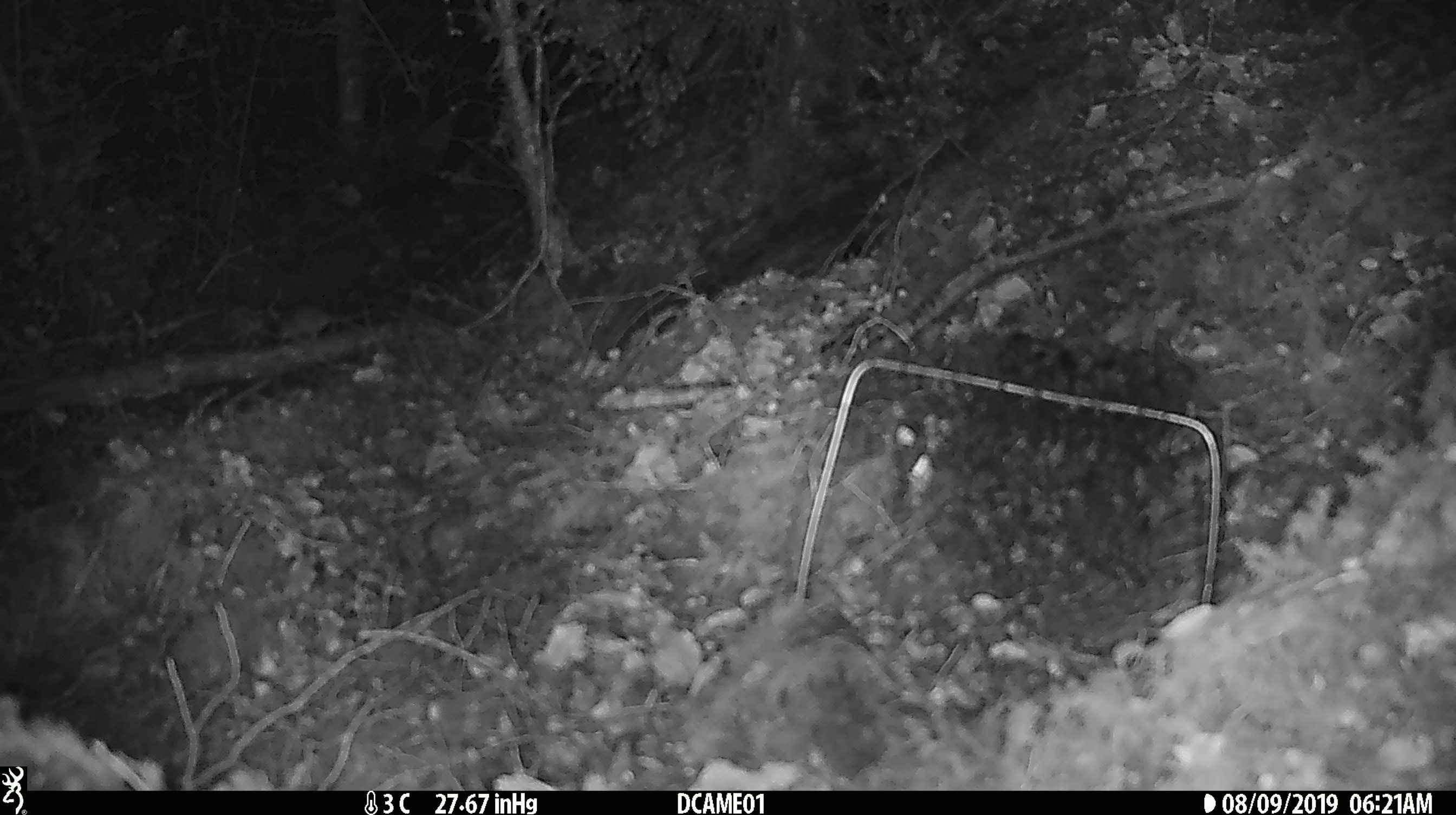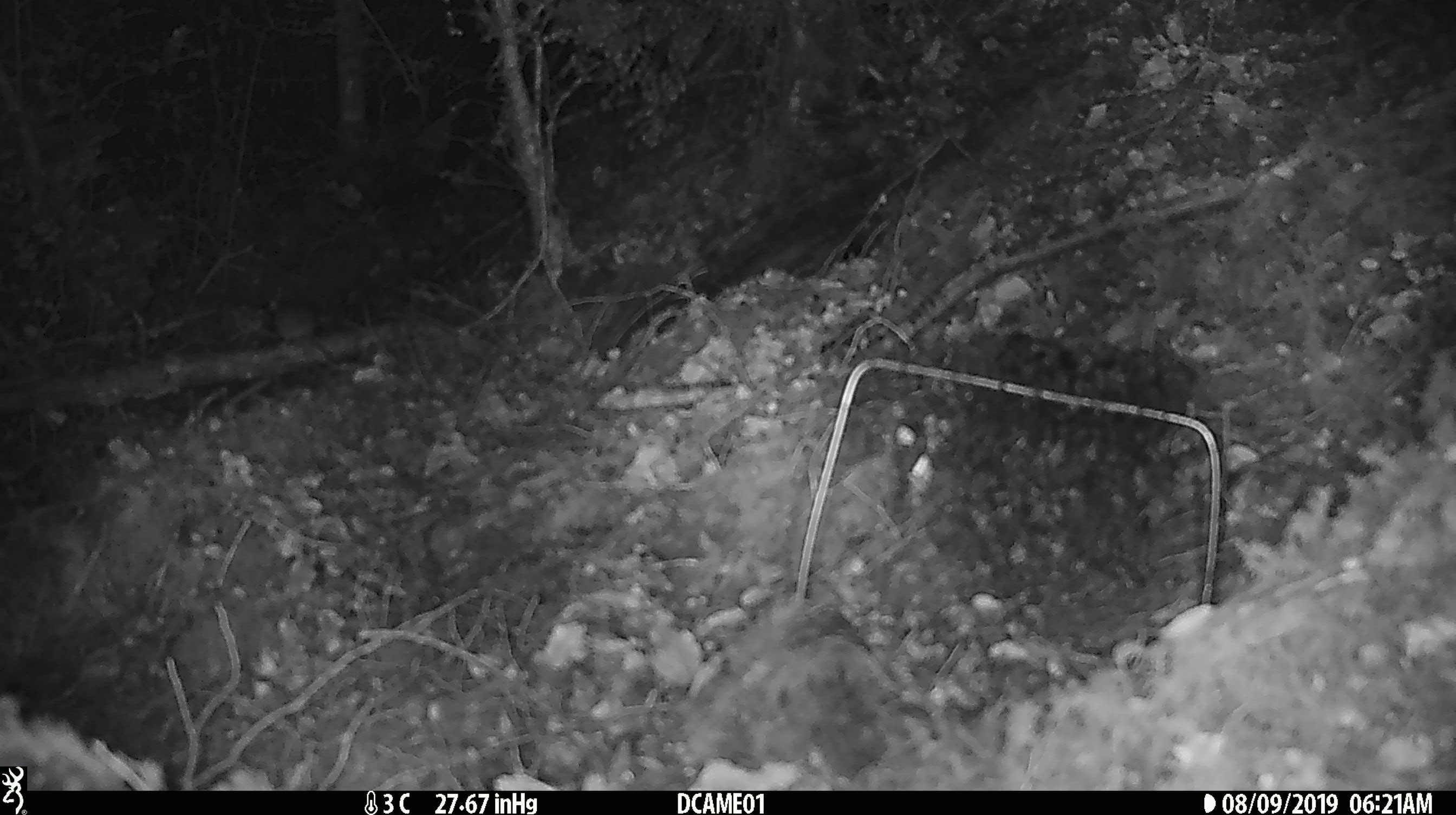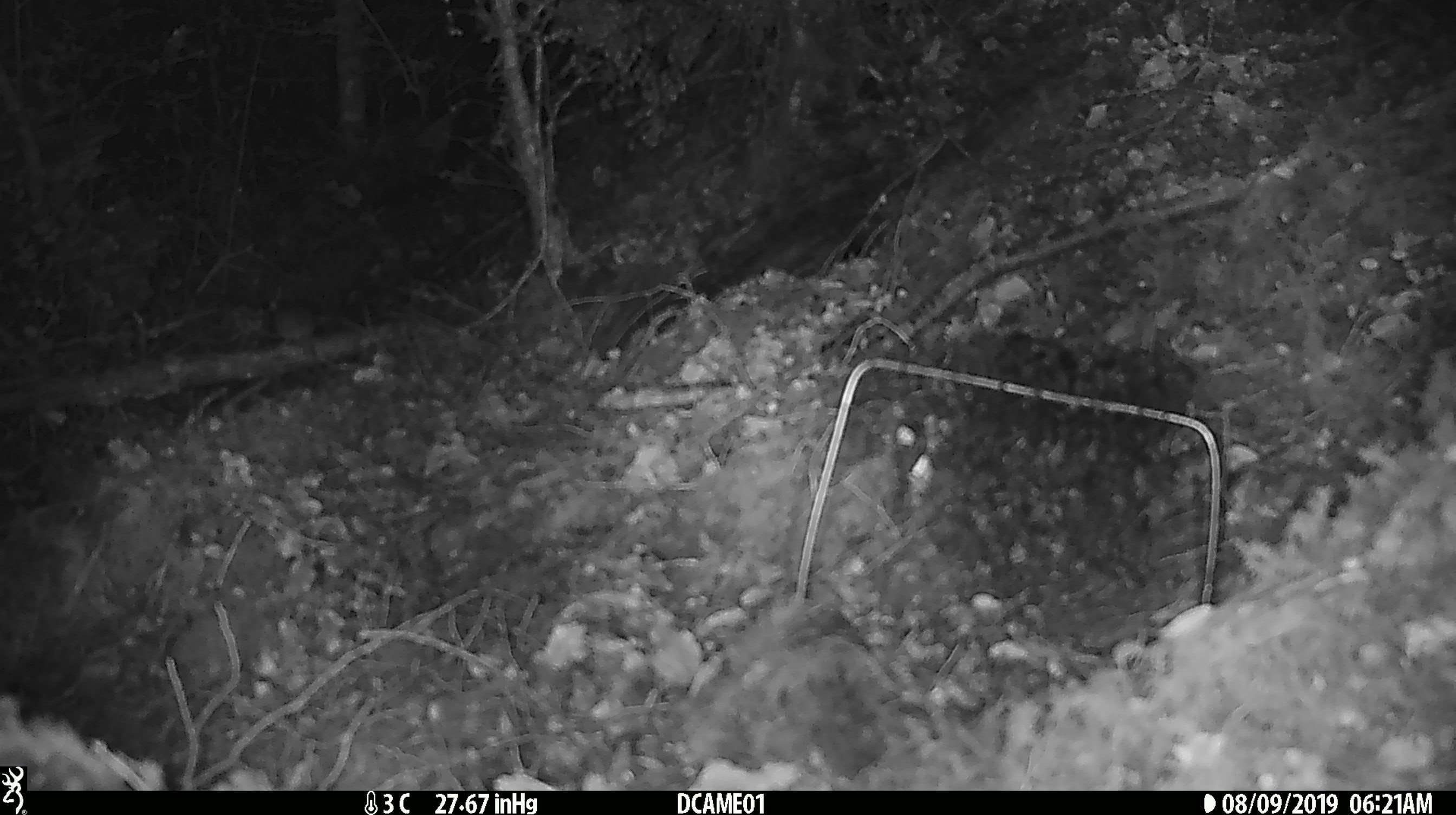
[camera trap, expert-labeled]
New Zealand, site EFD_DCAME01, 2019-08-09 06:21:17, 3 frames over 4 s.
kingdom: Animalia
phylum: Chordata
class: Mammalia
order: Rodentia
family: Muridae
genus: Mus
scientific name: Mus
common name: mouse